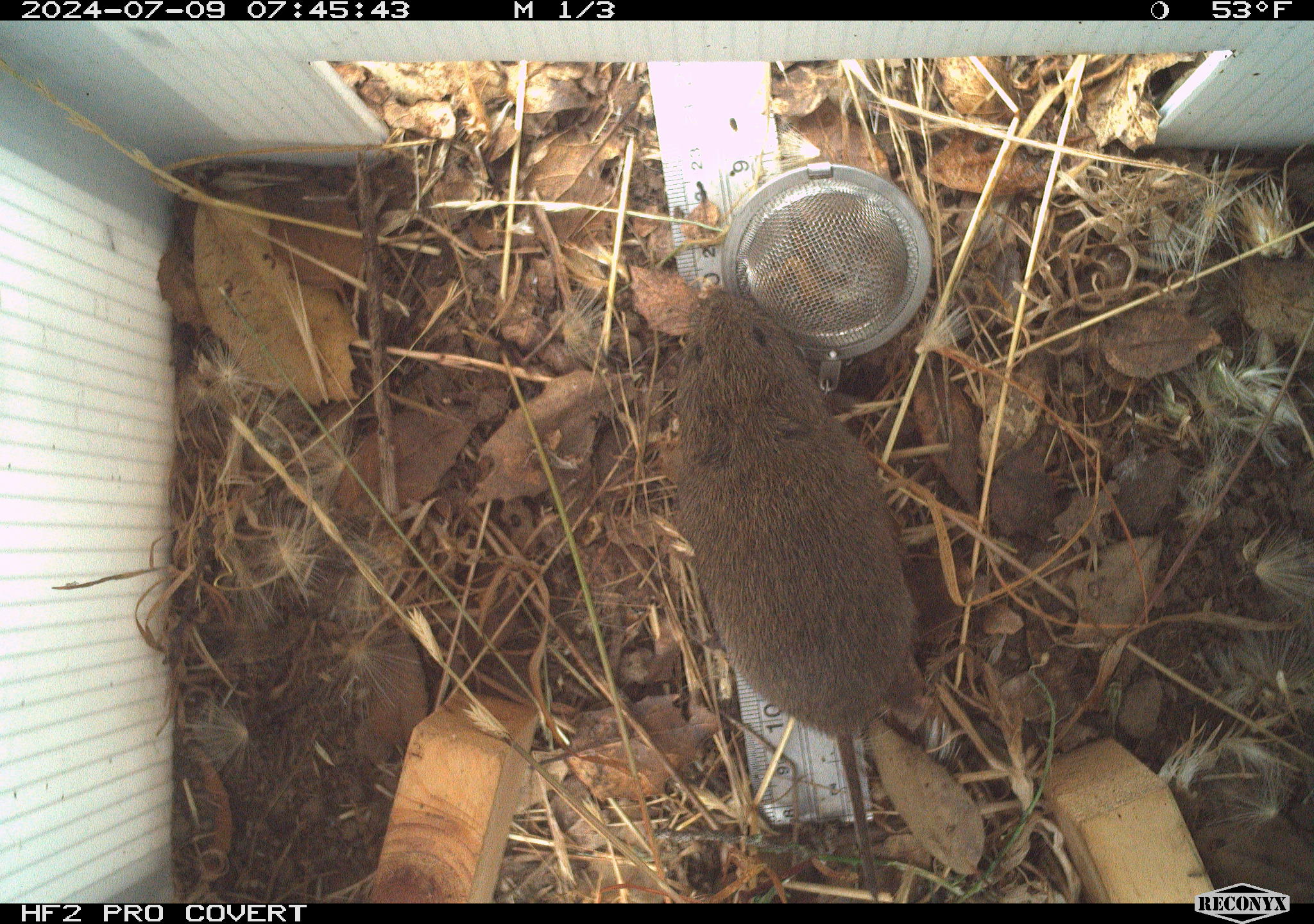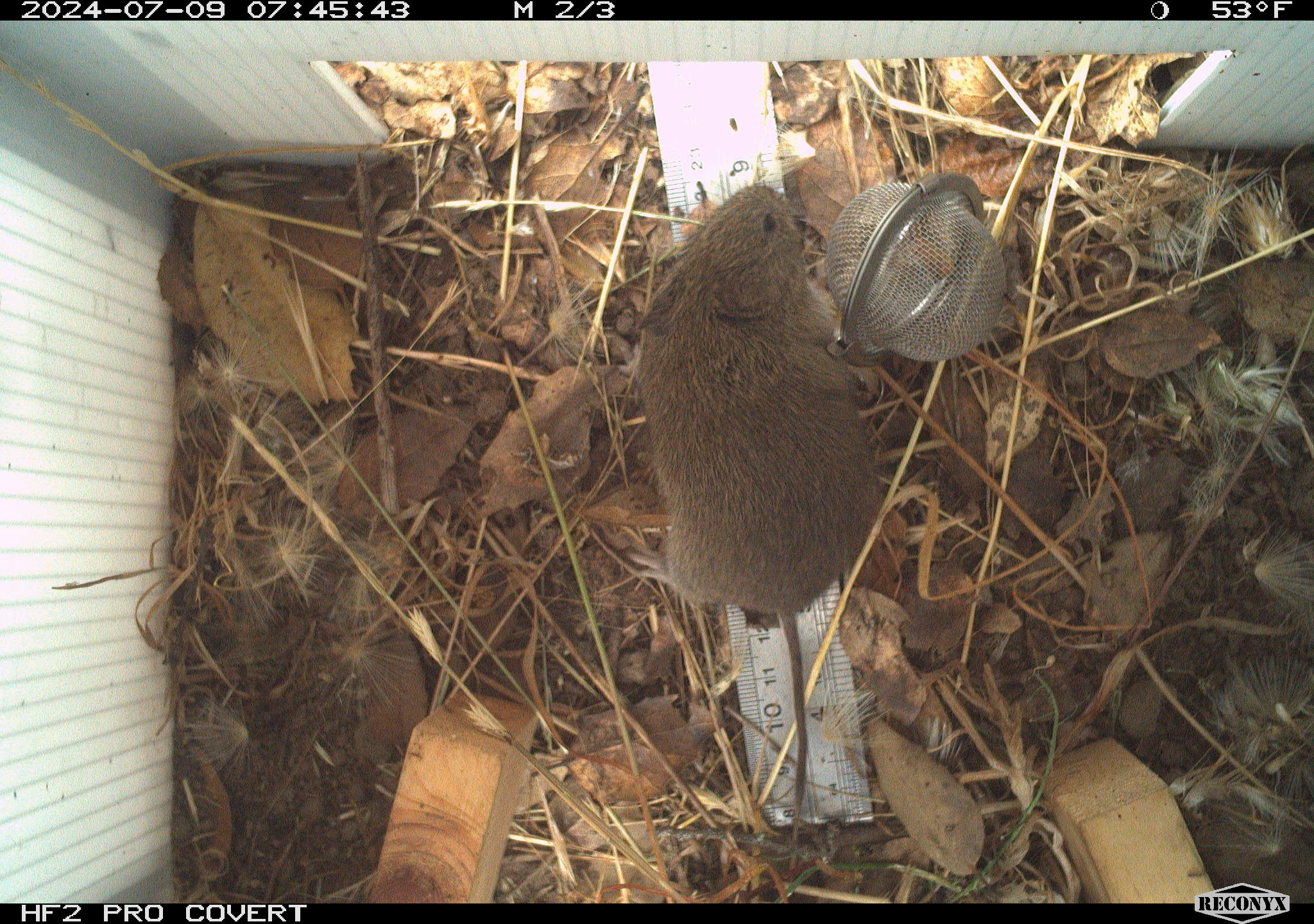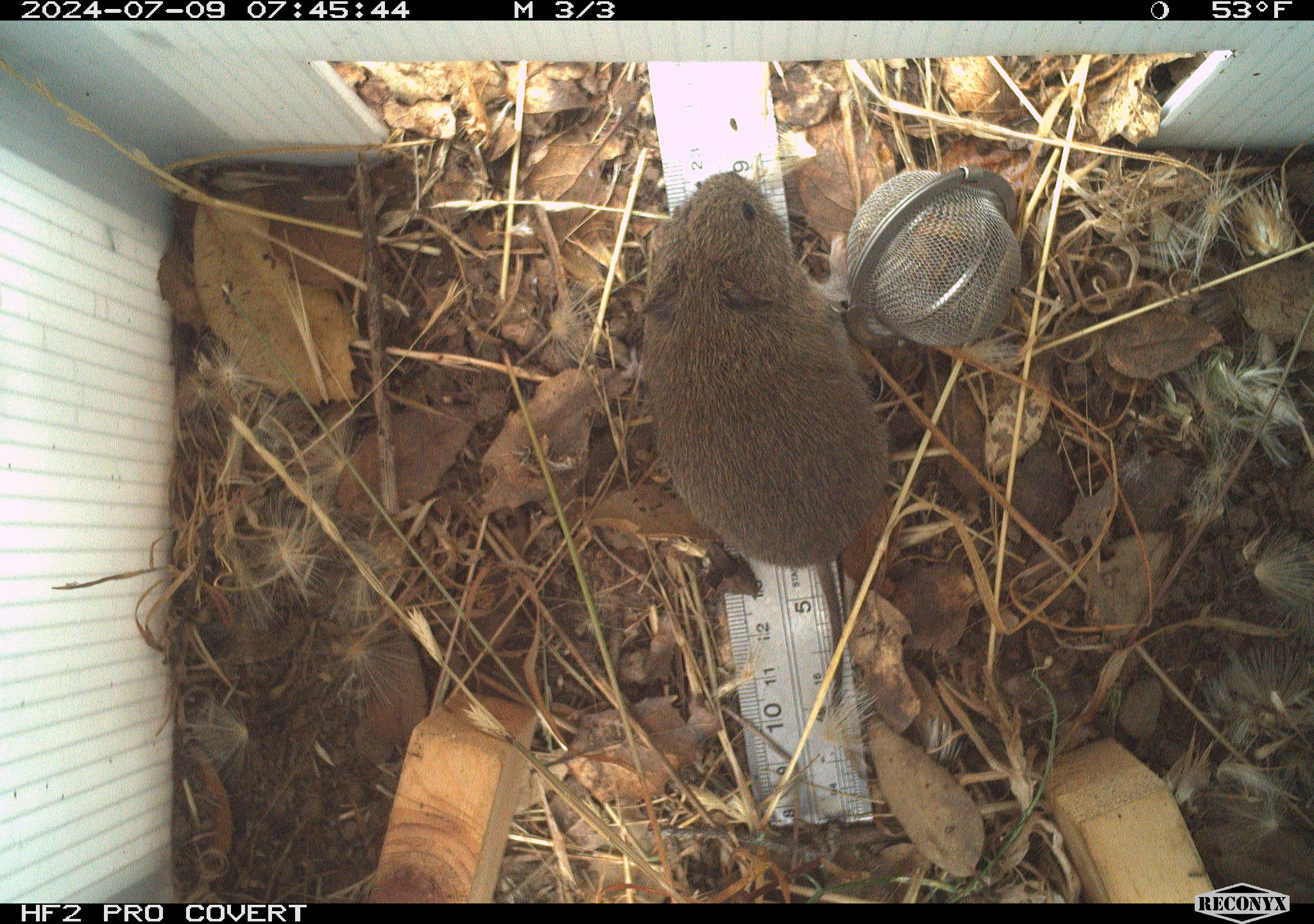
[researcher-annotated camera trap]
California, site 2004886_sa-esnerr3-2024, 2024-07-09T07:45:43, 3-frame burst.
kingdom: Animalia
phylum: Chordata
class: Mammalia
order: Rodentia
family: Cricetidae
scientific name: Cricetidae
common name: hamsters, voles, lemmings, and allies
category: cricetidae family